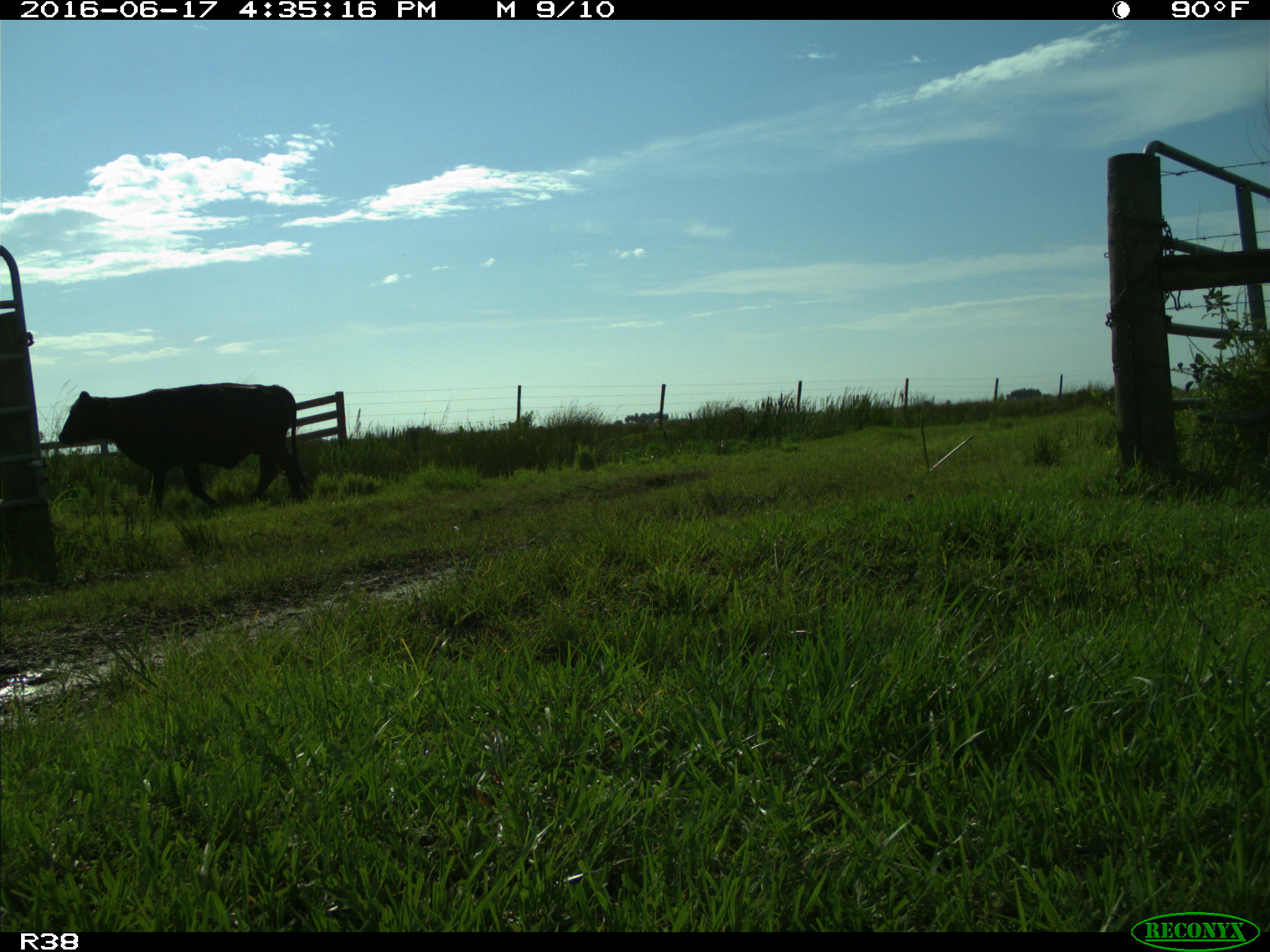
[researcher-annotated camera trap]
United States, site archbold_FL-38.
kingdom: Animalia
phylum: Chordata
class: Mammalia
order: Artiodactyla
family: Bovidae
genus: Bos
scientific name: Bos taurus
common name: domestic cow